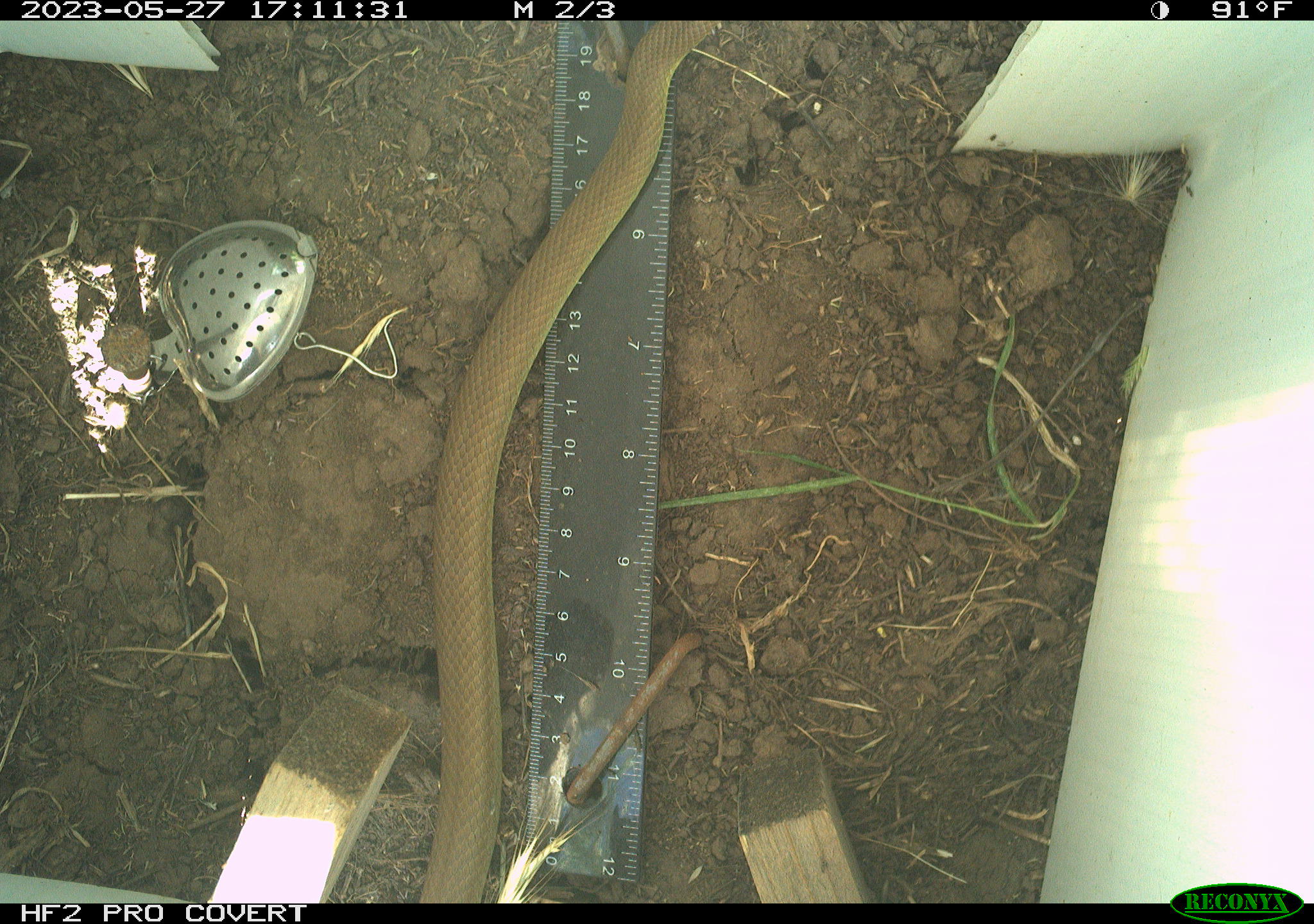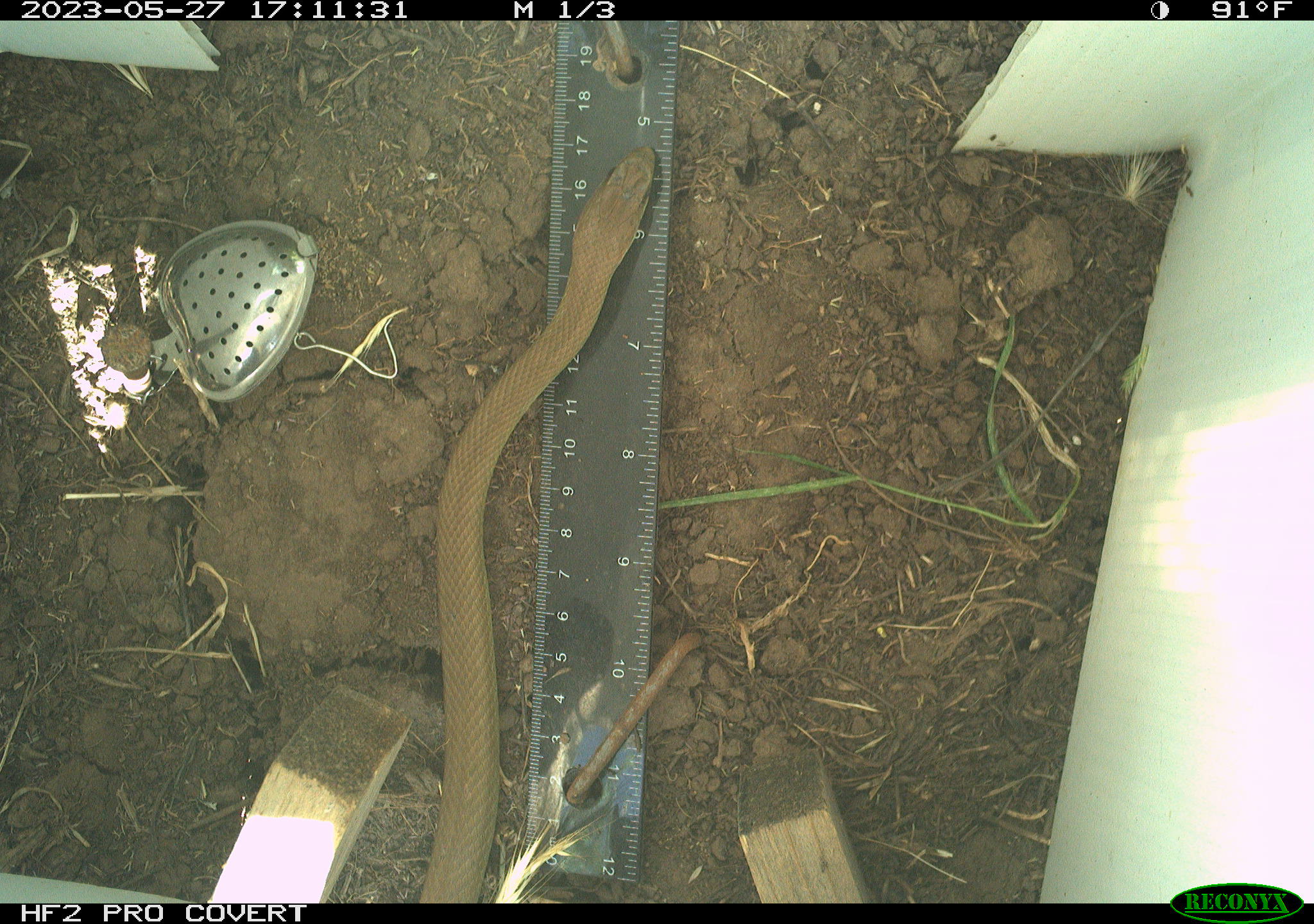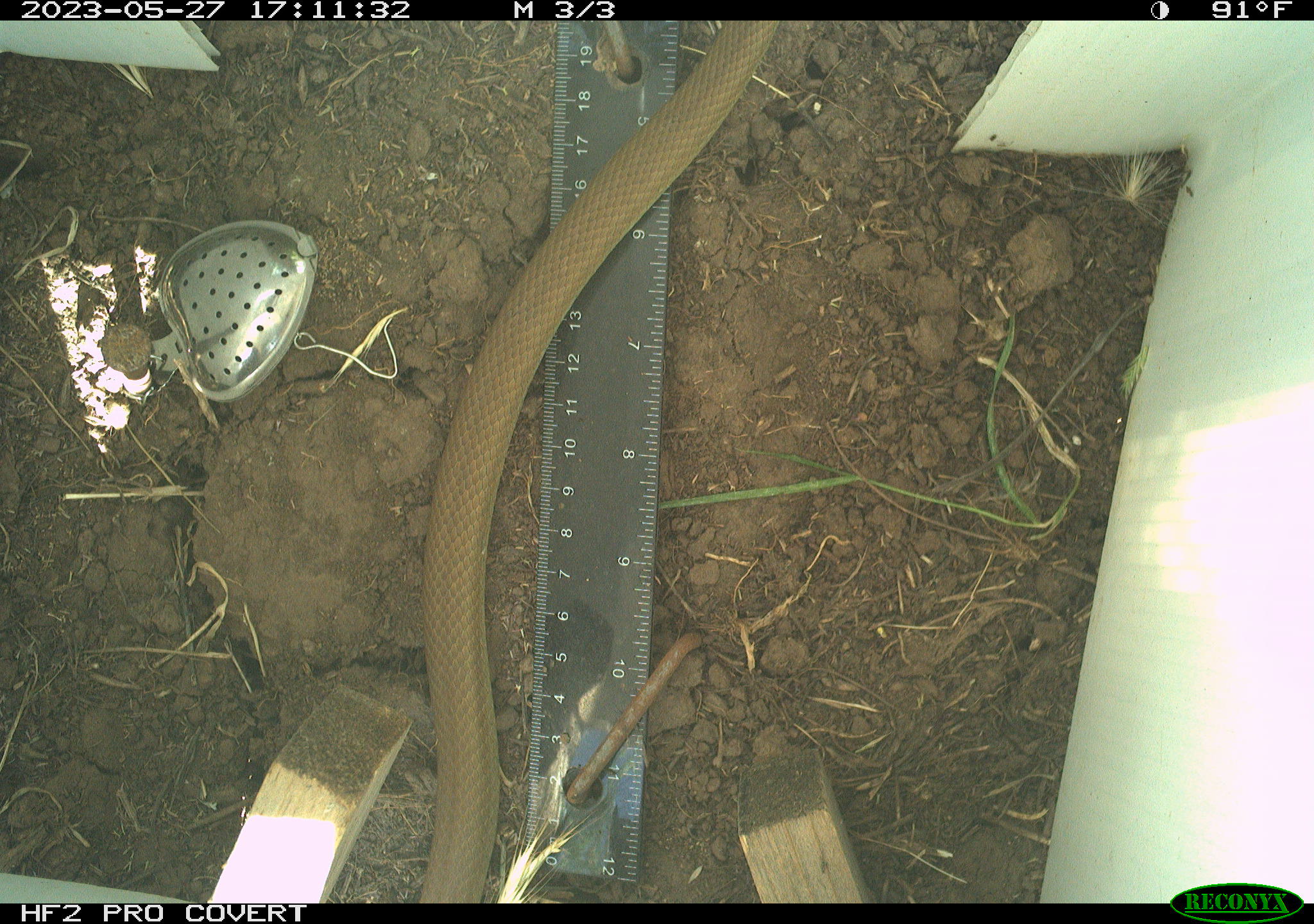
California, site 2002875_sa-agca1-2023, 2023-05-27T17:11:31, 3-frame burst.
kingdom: Animalia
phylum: Chordata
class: Reptilia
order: Squamata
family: Colubridae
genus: Coluber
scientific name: Coluber constrictor mormon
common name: western yellow-bellied racer